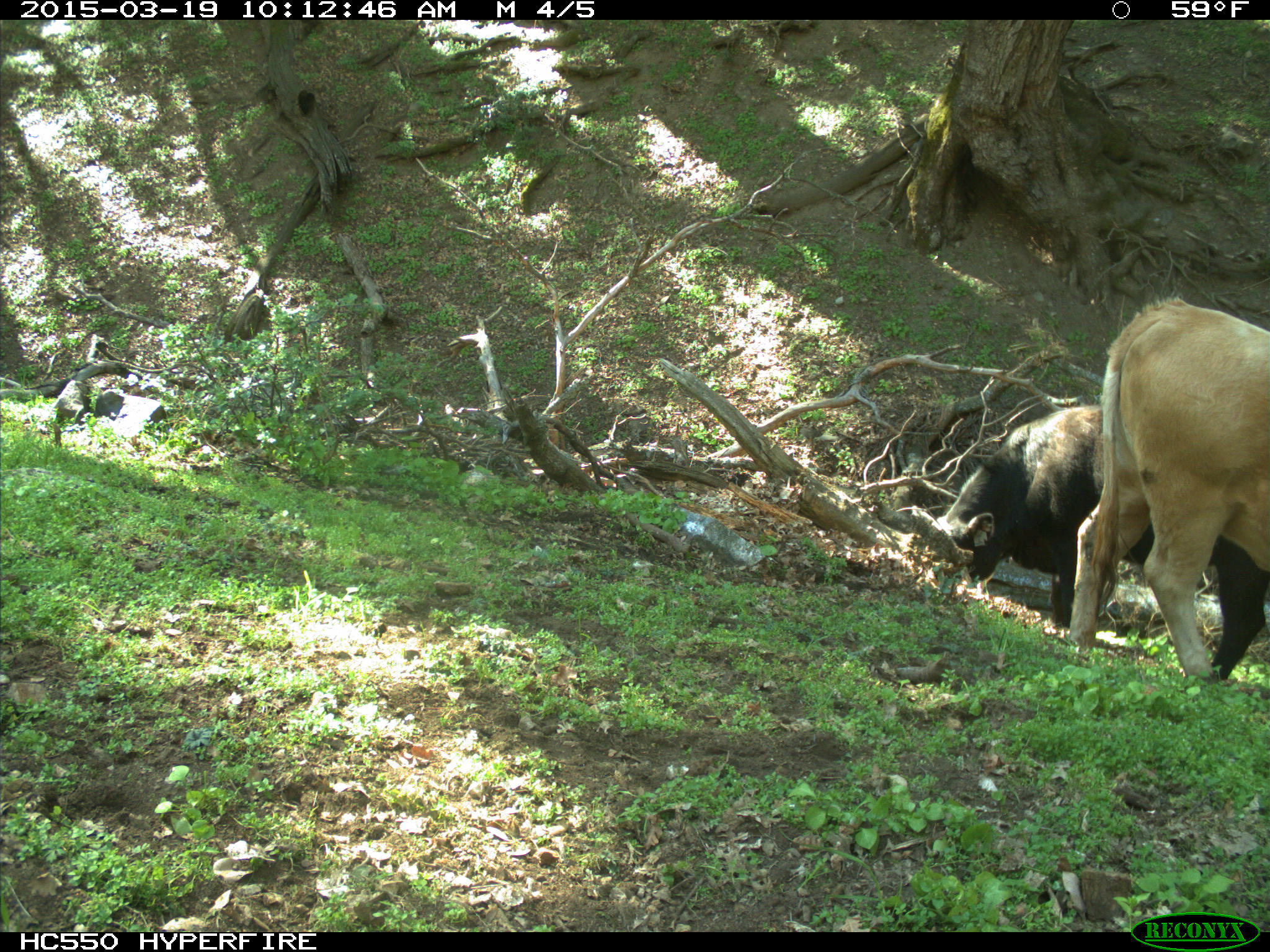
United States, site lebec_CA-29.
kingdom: Animalia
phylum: Chordata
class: Mammalia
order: Artiodactyla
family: Bovidae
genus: Bos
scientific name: Bos taurus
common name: domestic cow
Bos taurus (domestic cow).